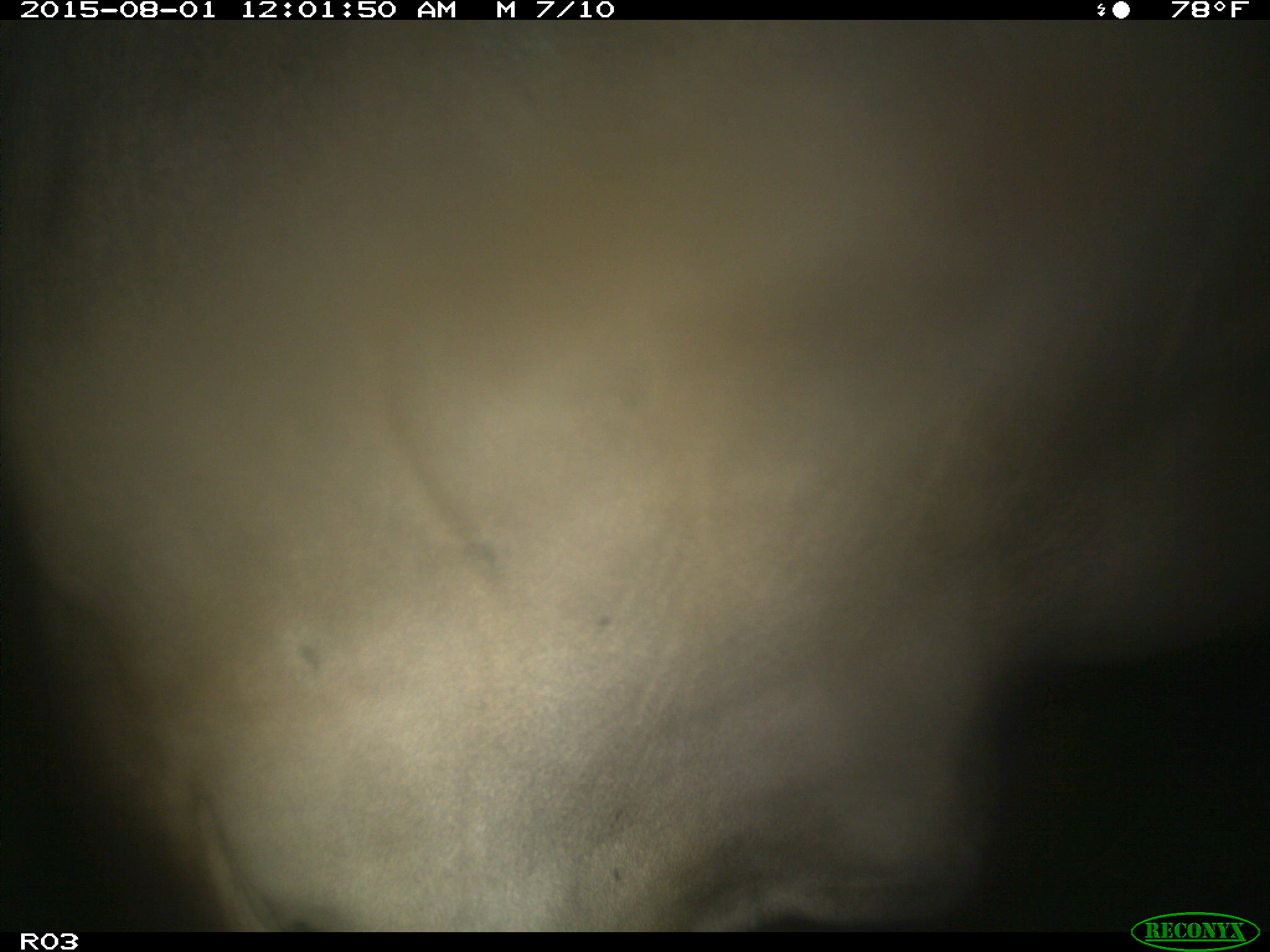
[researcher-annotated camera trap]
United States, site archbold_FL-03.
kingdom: Animalia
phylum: Chordata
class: Mammalia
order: Artiodactyla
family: Bovidae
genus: Bos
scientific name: Bos taurus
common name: domestic cow